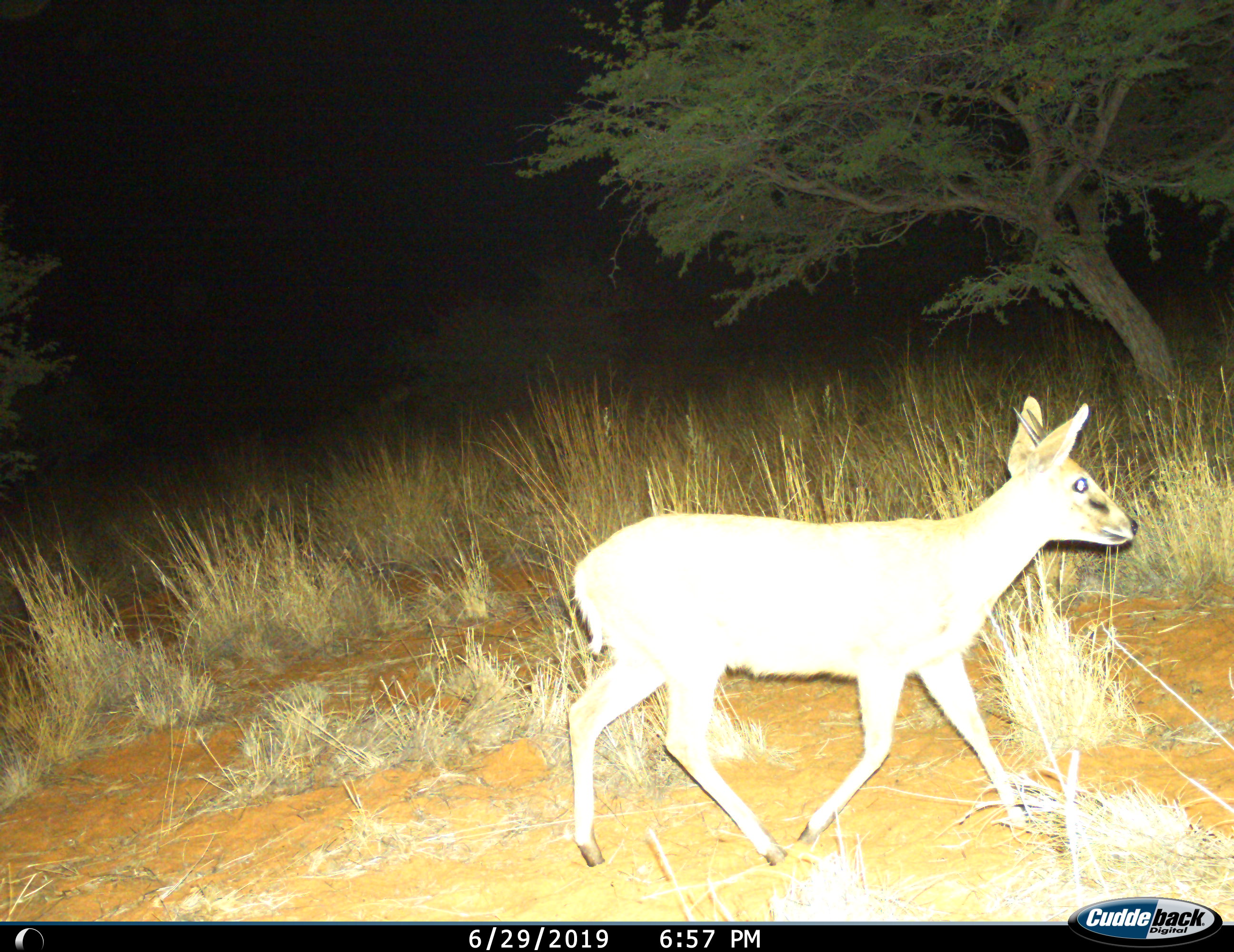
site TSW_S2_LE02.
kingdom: Animalia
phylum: Chordata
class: Mammalia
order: Artiodactyla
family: Bovidae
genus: Sylvicapra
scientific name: Sylvicapra grimmia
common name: common duiker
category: duikercommongrey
Duikercommongrey (common duiker) (Sylvicapra grimmia), count 1. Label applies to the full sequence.